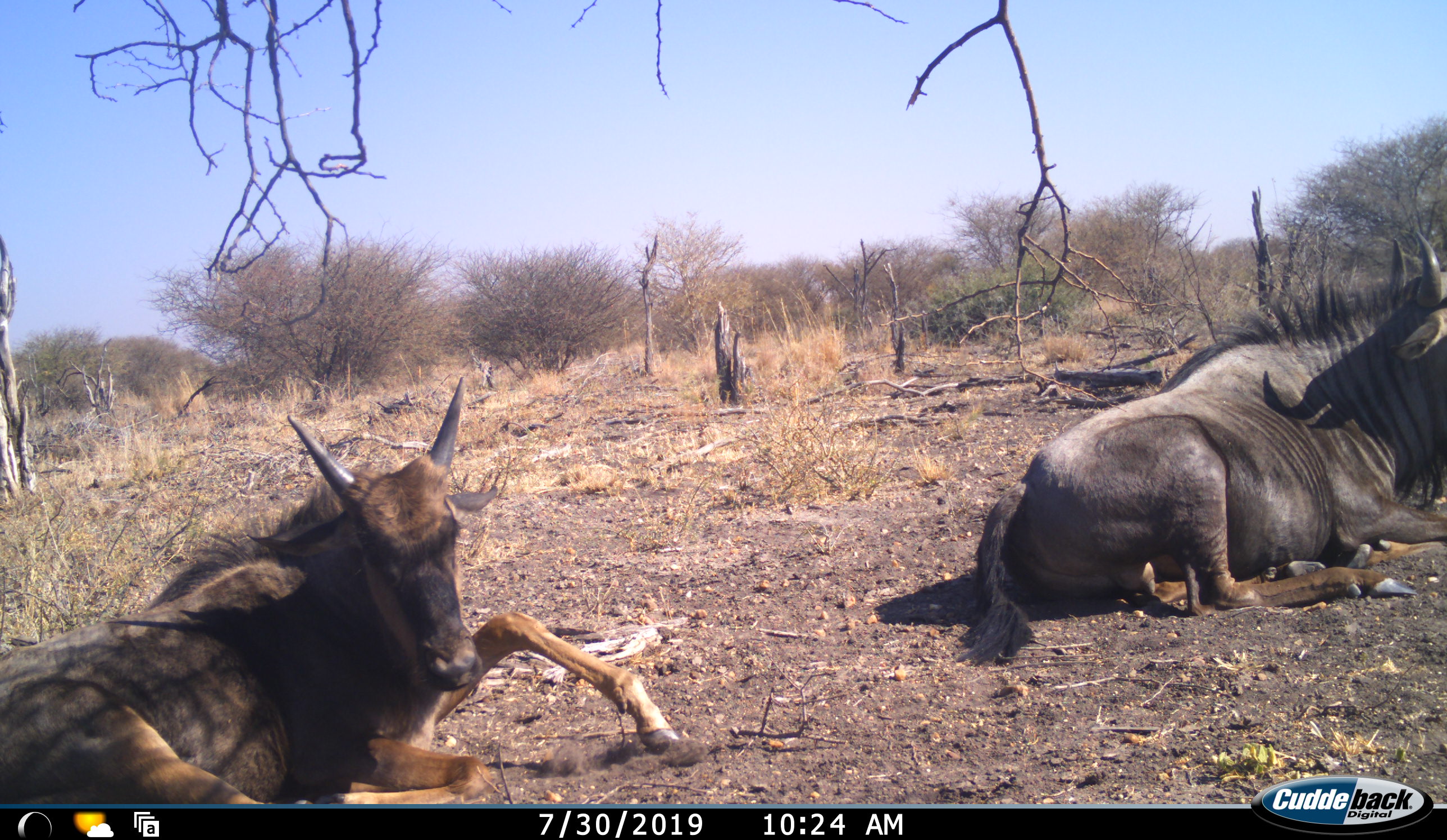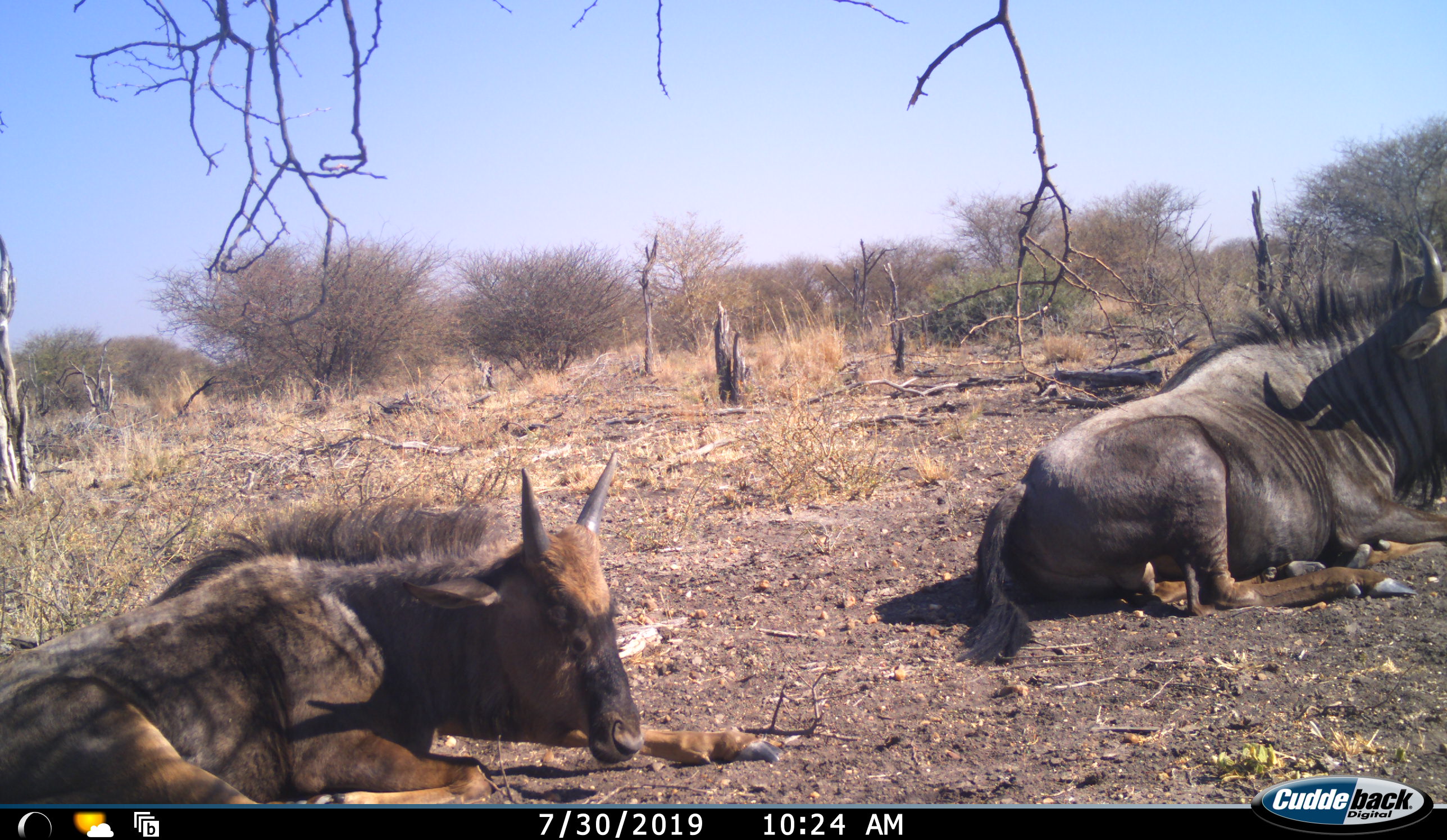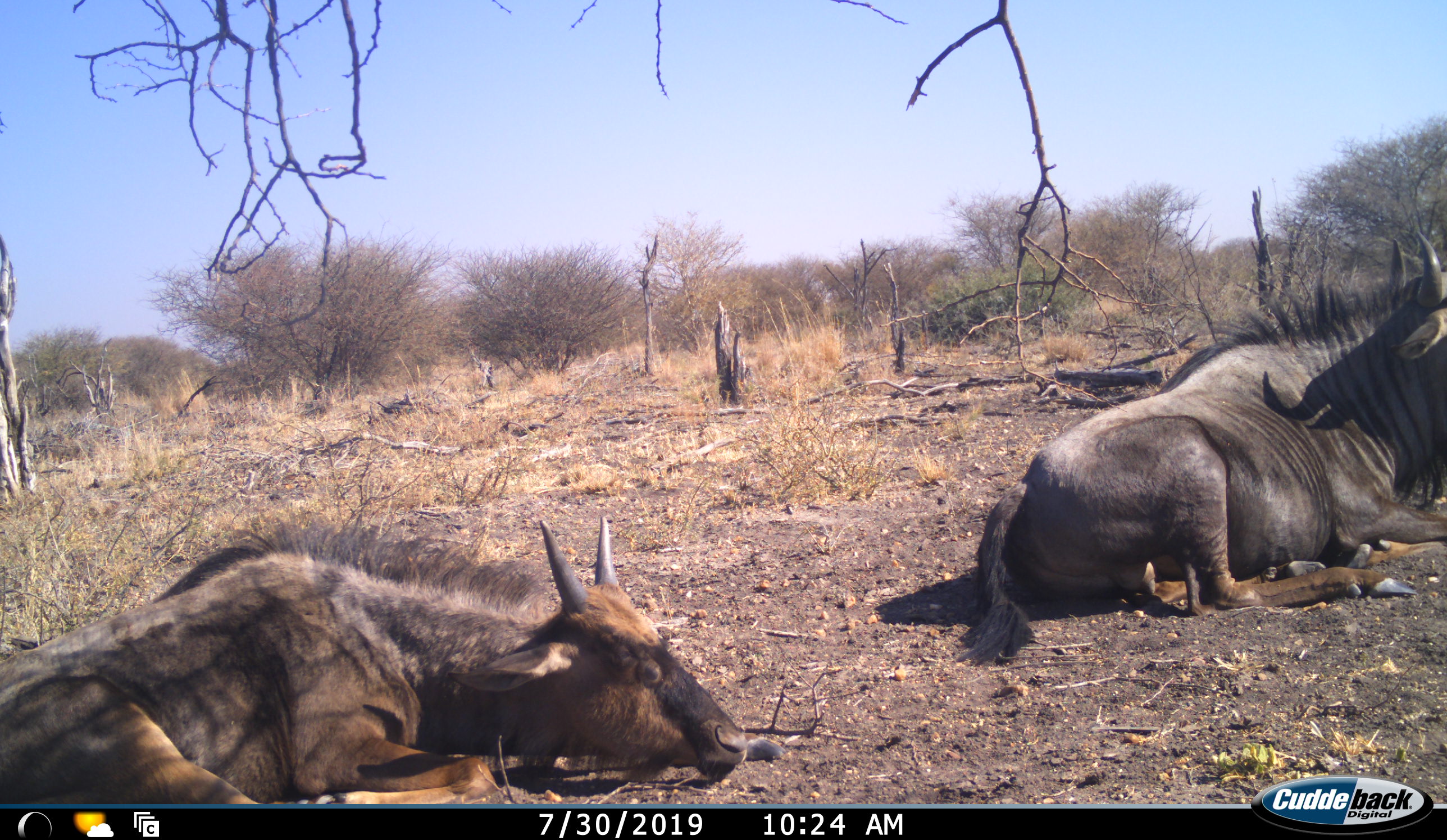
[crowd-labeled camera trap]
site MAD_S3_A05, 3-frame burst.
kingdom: Animalia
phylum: Chordata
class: Mammalia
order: Artiodactyla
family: Bovidae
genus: Connochaetes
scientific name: Connochaetes taurinus taurinus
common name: blue wildebeest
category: wildebeestblue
Wildebeestblue (blue wildebeest) (Connochaetes taurinus taurinus), count 2. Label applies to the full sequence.